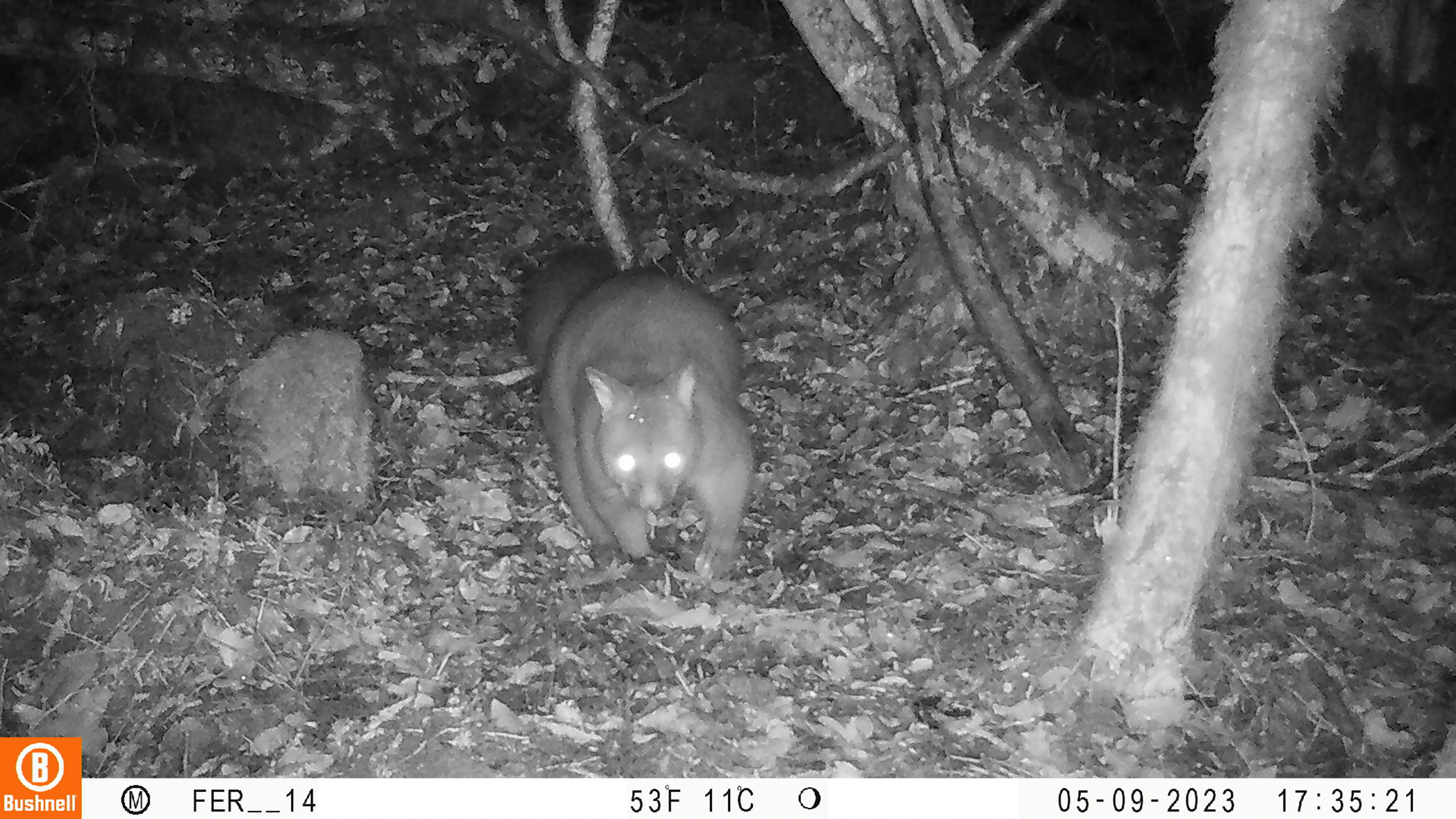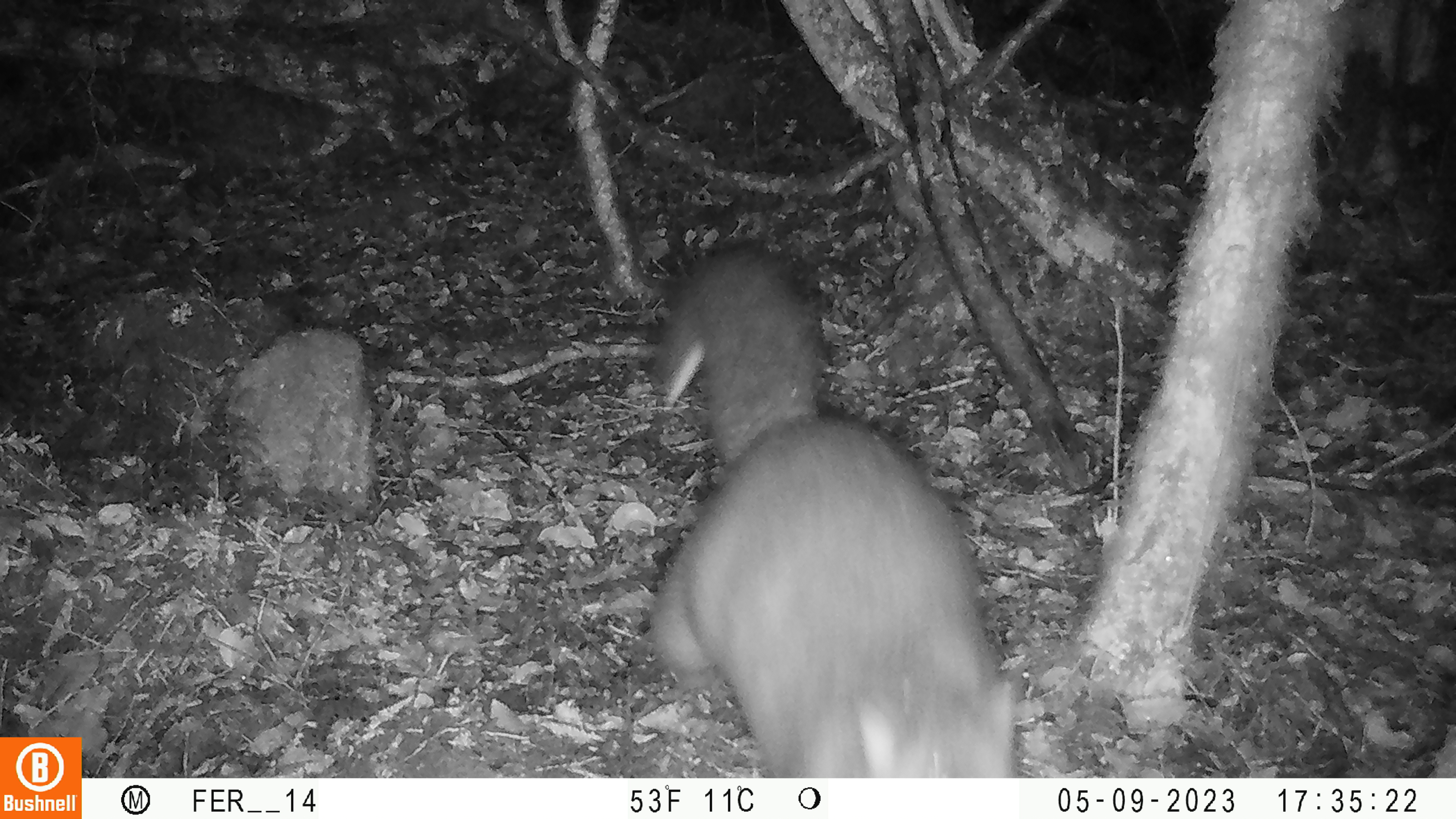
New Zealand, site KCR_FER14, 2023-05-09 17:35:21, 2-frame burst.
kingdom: Animalia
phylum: Chordata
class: Mammalia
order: Diprotodontia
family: Phalangeridae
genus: Trichosurus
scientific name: Trichosurus vulpecula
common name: common brushtail possum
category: possum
Possum (common brushtail possum) (Trichosurus vulpecula).